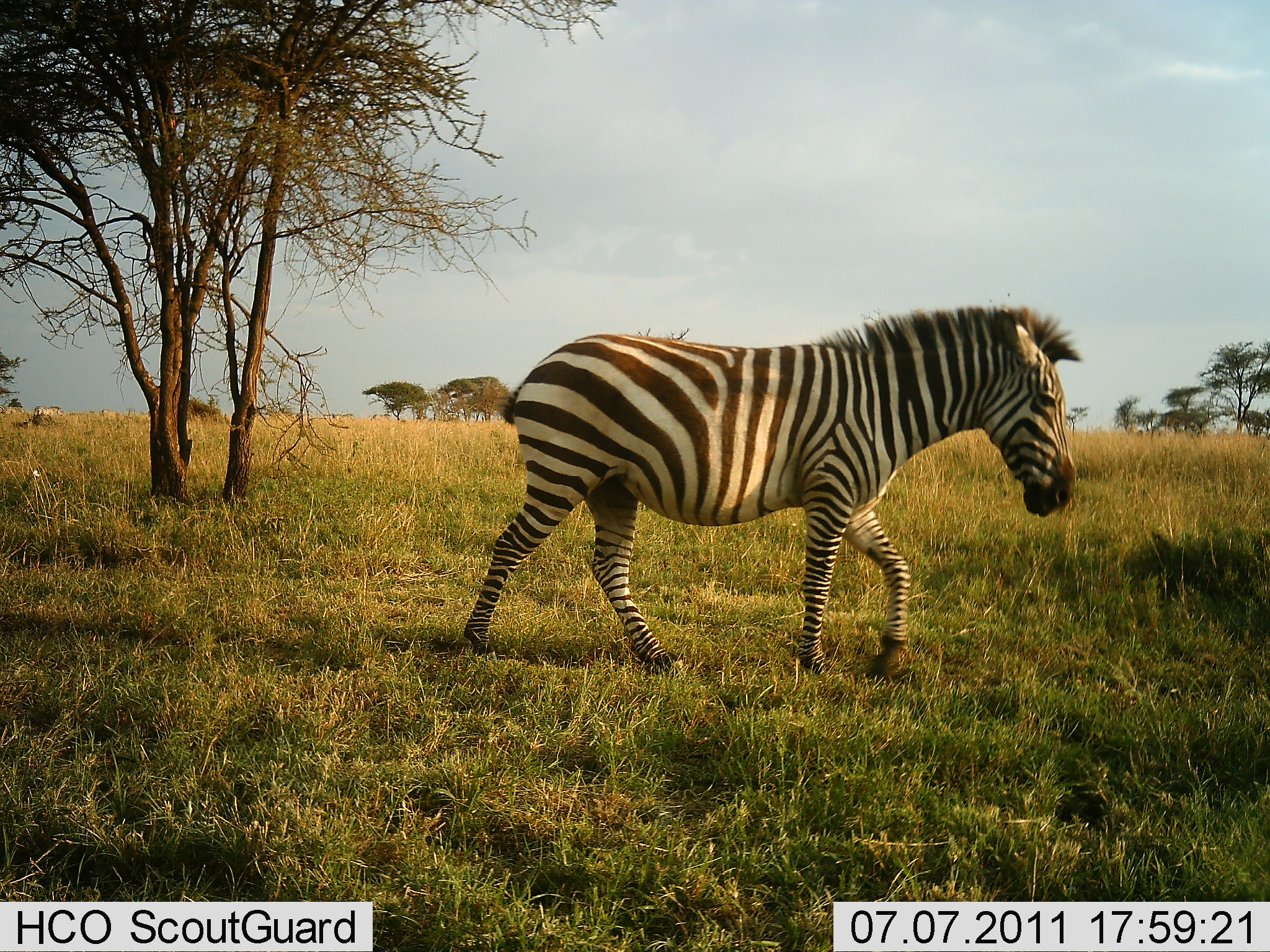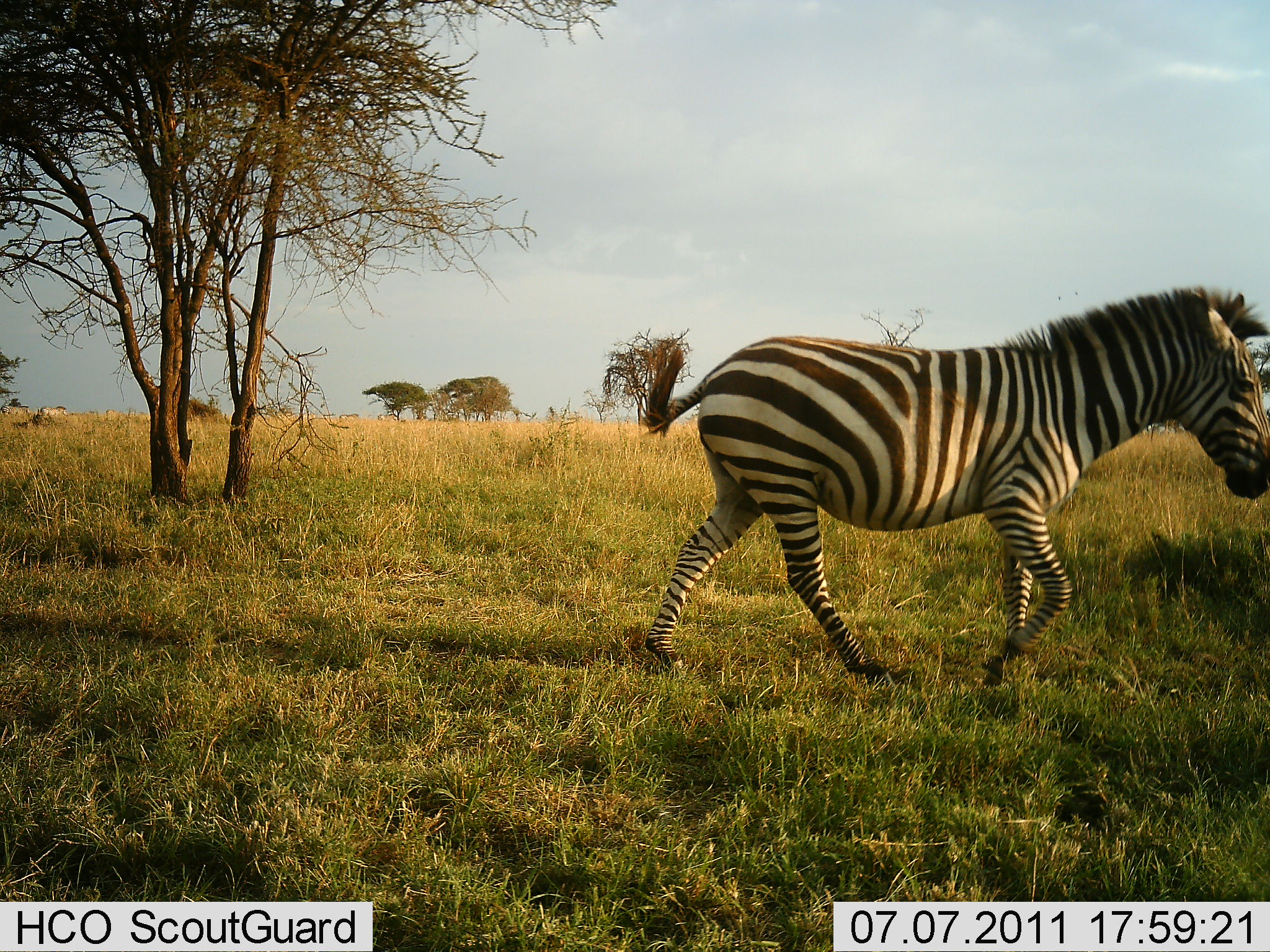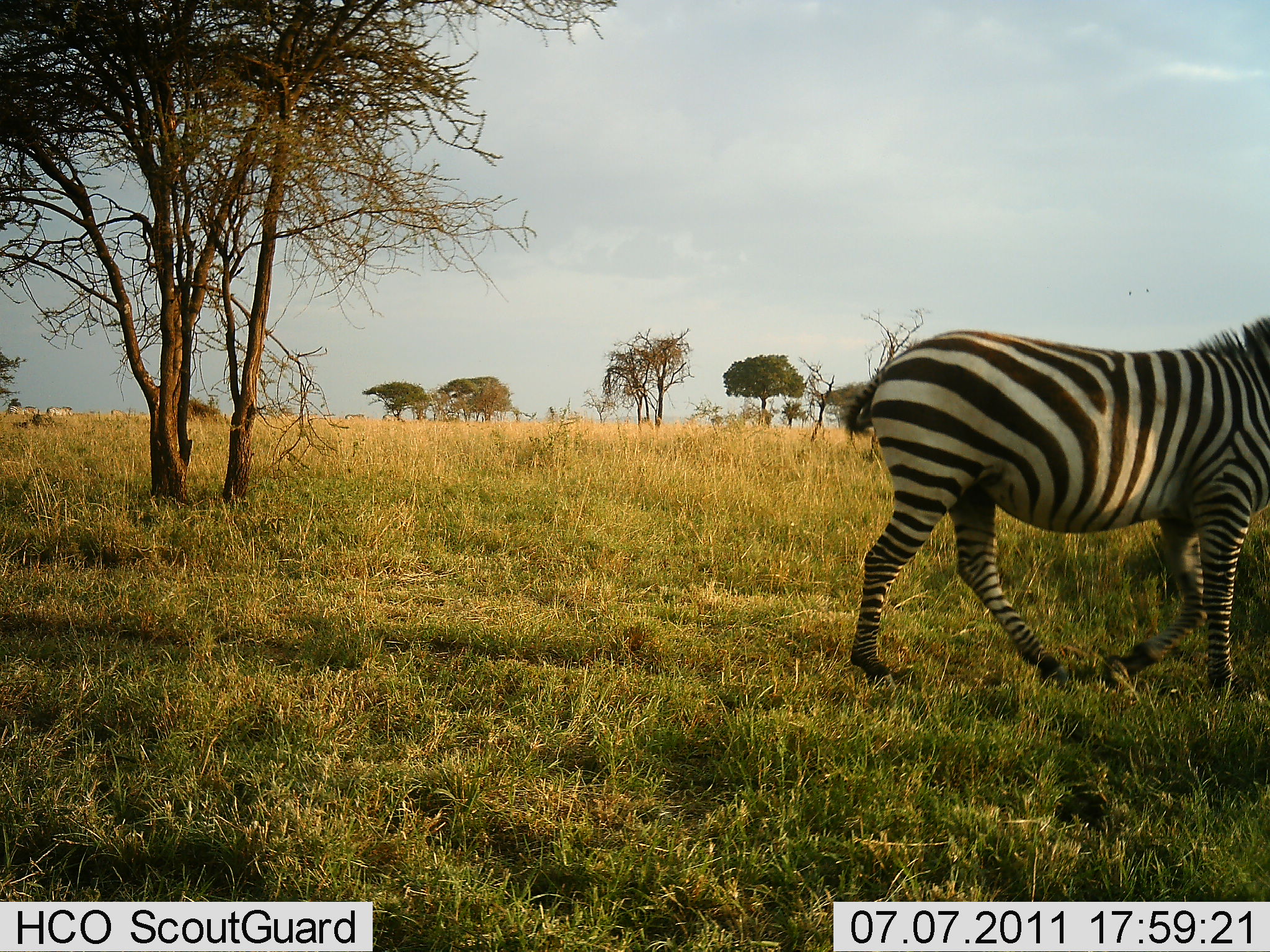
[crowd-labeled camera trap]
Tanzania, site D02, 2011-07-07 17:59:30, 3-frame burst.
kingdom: Animalia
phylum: Chordata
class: Mammalia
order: Perissodactyla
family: Equidae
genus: Equus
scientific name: Equus quagga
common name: plains zebra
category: zebra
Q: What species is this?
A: Zebra (plains zebra) (Equus quagga).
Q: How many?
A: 1.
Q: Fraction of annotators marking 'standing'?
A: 8%.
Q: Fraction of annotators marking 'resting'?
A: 0%.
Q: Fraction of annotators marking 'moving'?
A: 100%.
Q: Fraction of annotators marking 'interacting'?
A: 0%.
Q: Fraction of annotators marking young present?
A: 0%.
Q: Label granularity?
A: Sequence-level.